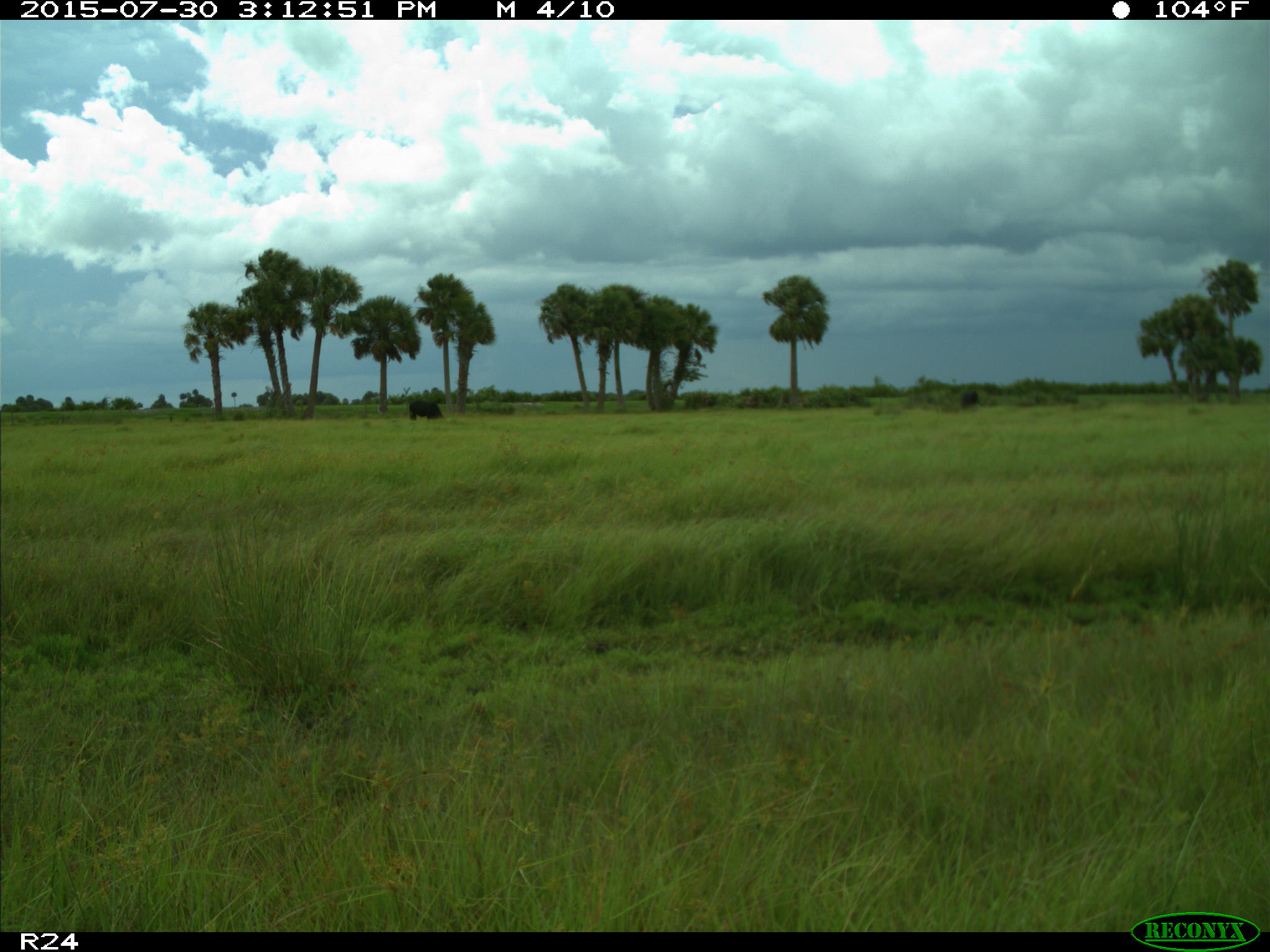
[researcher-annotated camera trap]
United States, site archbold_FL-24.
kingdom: Animalia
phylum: Chordata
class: Mammalia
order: Artiodactyla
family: Bovidae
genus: Bos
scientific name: Bos taurus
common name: domestic cow